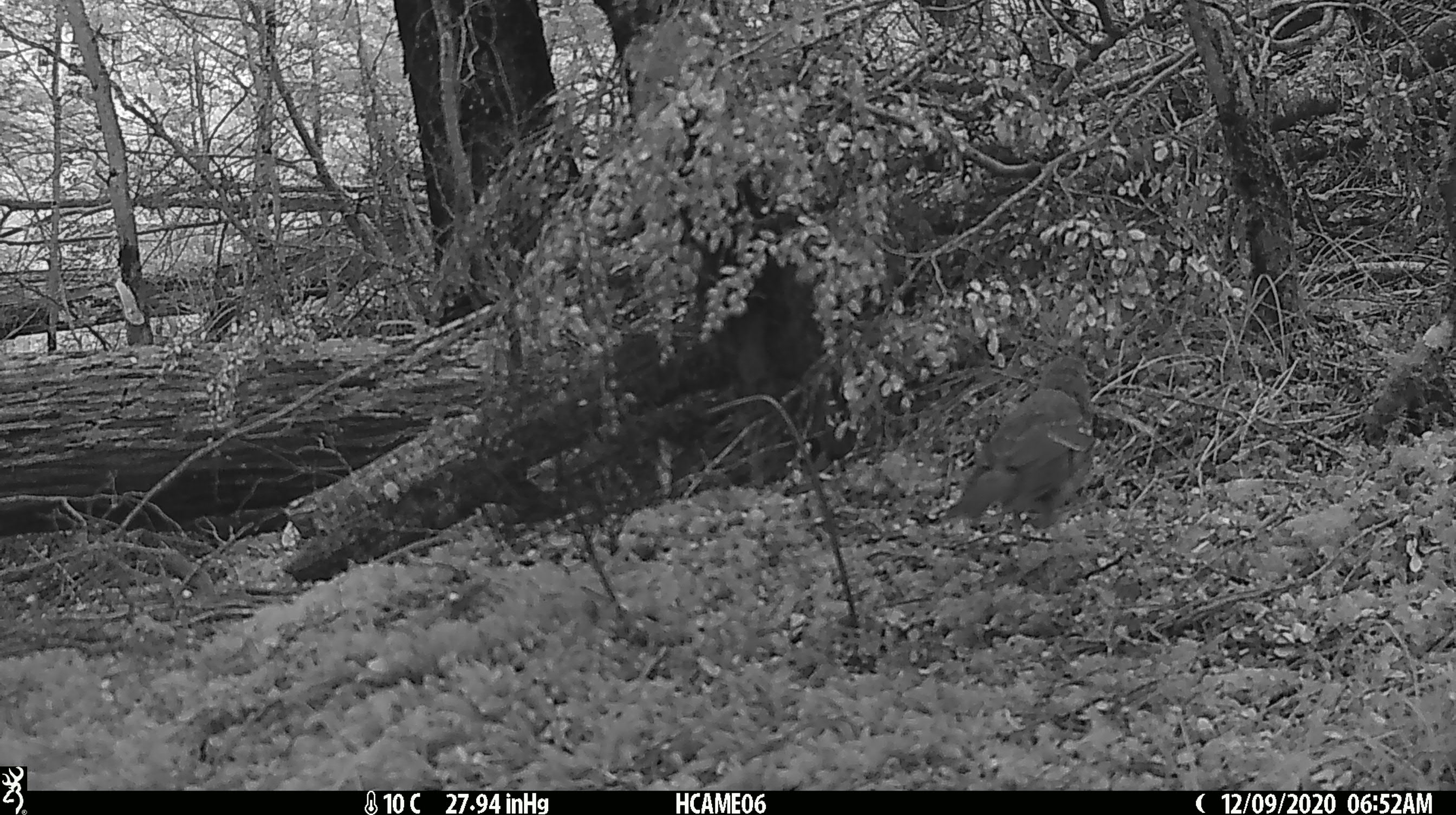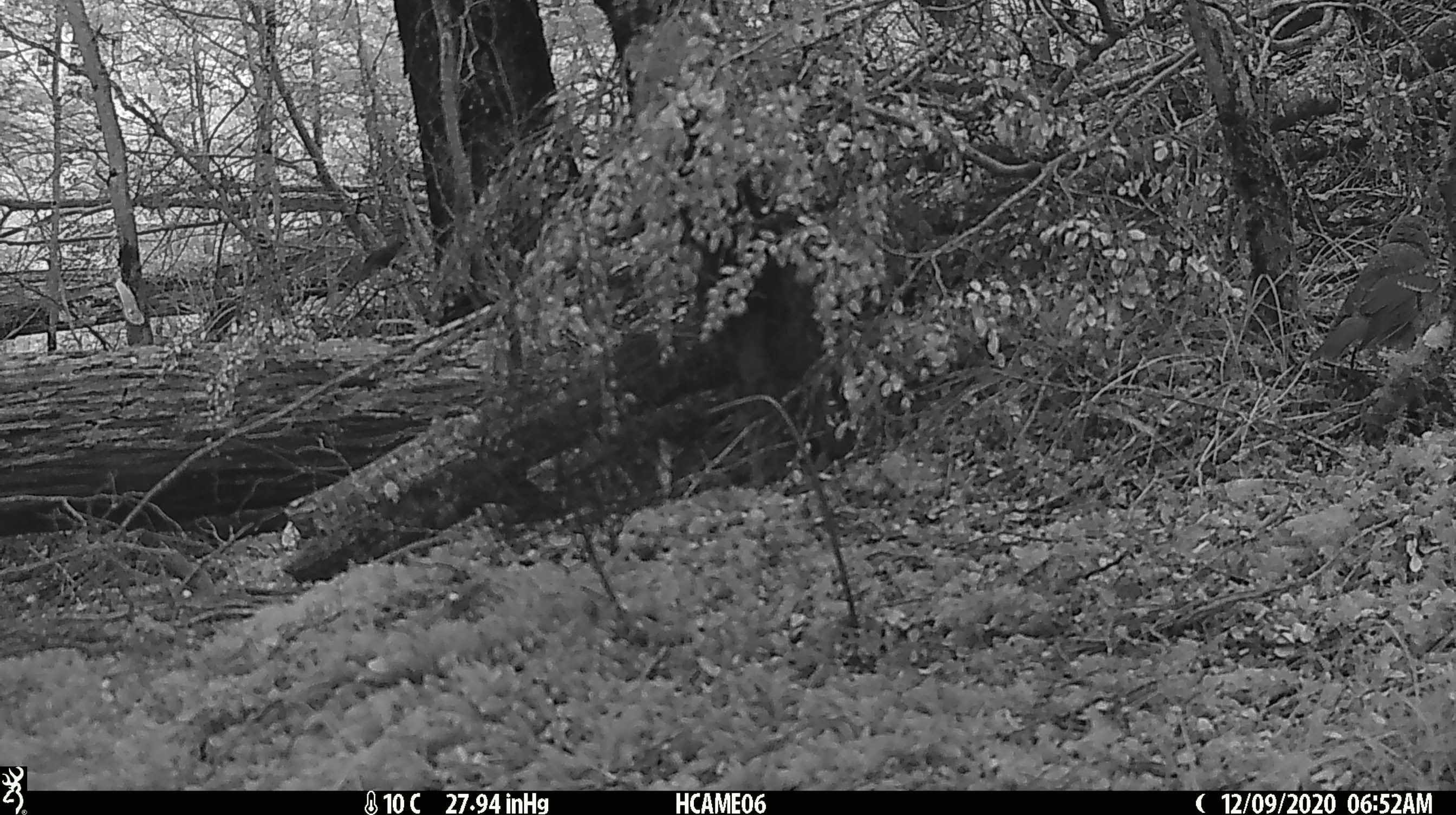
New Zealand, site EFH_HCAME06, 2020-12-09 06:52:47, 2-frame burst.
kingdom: Animalia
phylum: Chordata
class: Aves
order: Passeriformes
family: Turdidae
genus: Turdus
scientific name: Turdus merula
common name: eurasian blackbird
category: blackbird